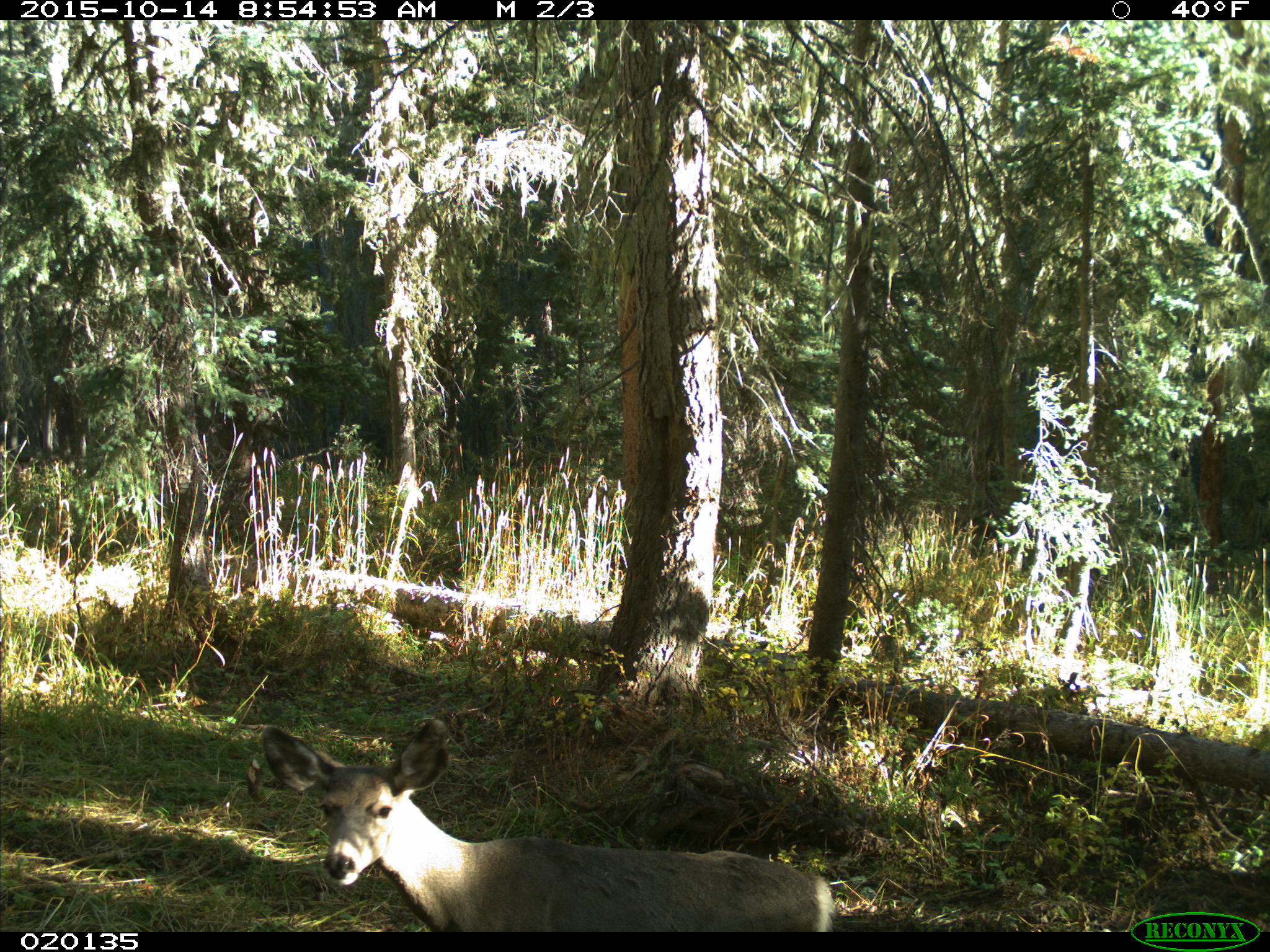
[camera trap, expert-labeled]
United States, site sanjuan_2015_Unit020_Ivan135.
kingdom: Animalia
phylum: Chordata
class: Mammalia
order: Artiodactyla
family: Cervidae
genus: Odocoileus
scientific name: Odocoileus hemionus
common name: mule deer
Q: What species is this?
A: Odocoileus hemionus (mule deer).